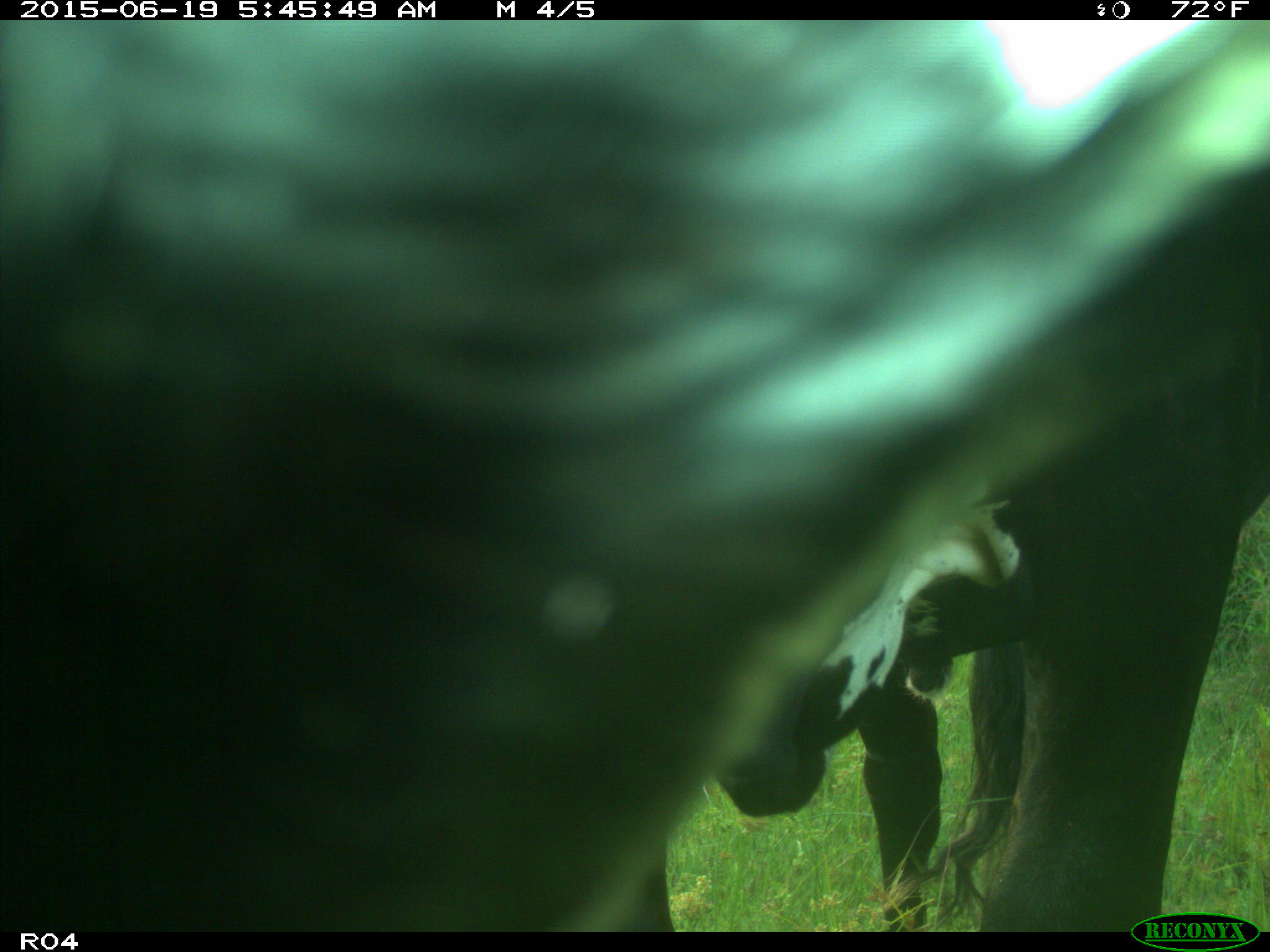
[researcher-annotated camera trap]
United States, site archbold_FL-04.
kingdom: Animalia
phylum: Chordata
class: Mammalia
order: Artiodactyla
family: Bovidae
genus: Bos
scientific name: Bos taurus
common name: domestic cow